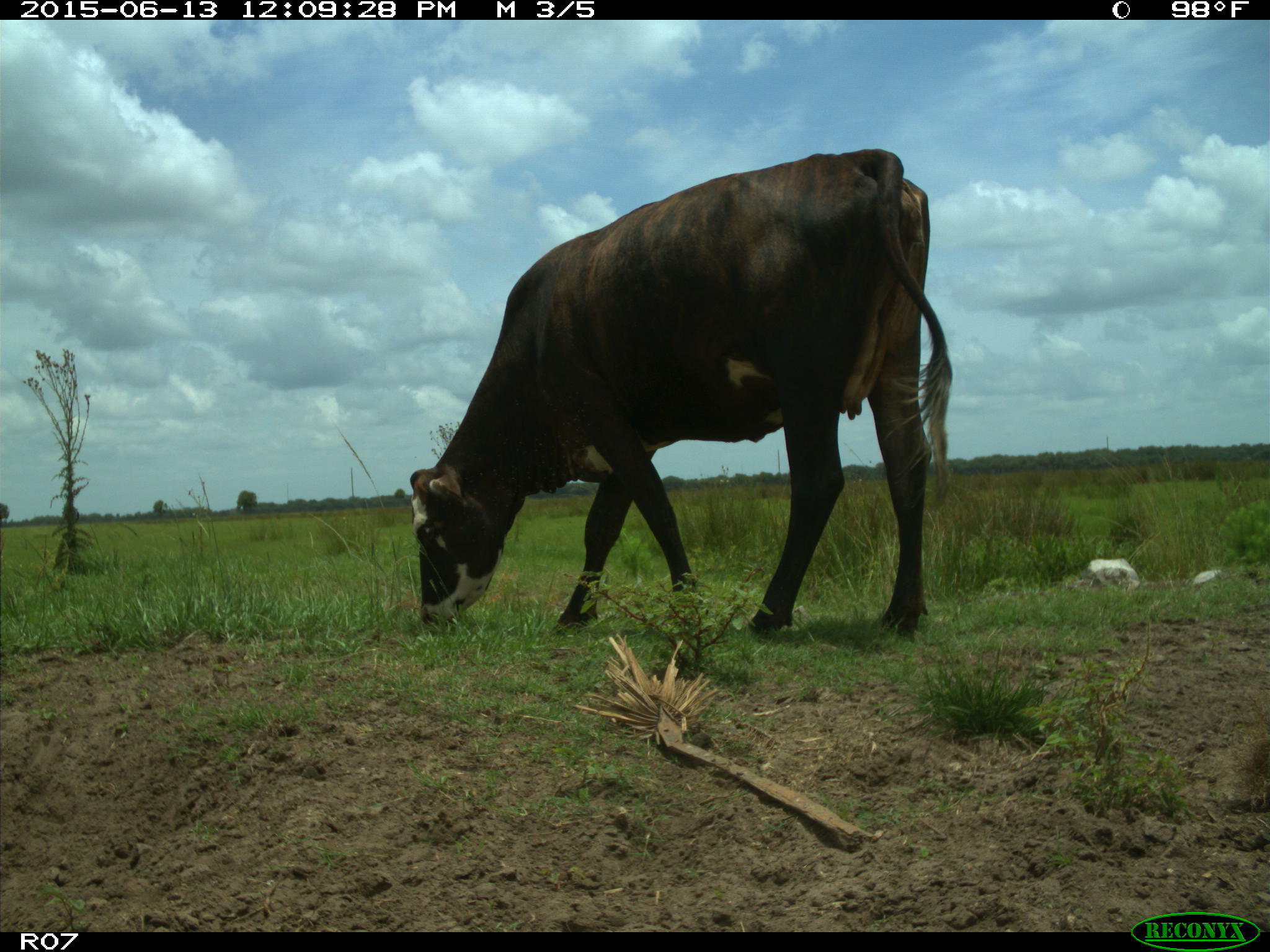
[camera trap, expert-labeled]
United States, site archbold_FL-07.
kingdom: Animalia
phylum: Chordata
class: Mammalia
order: Artiodactyla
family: Bovidae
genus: Bos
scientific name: Bos taurus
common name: domestic cow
Bos taurus (domestic cow).